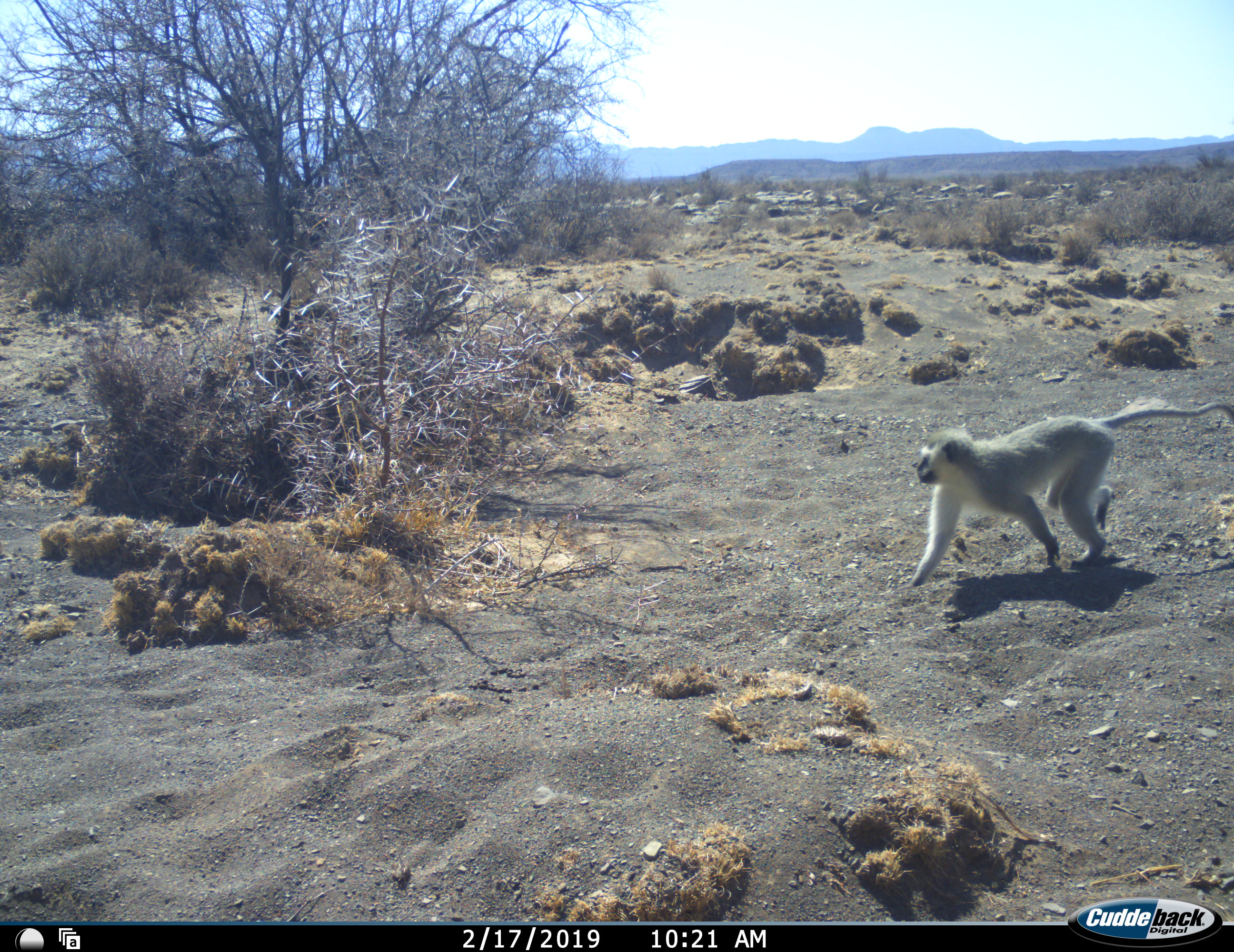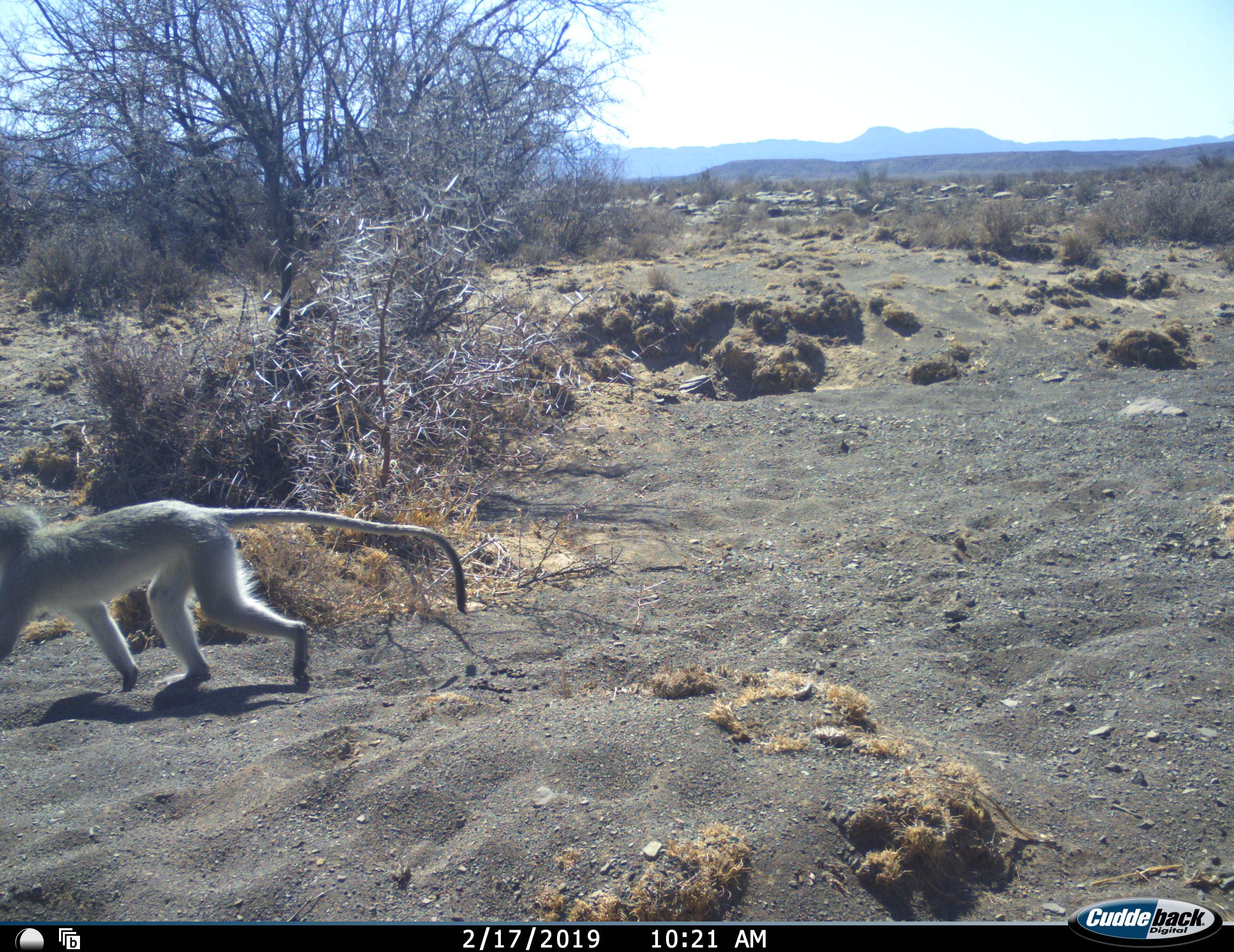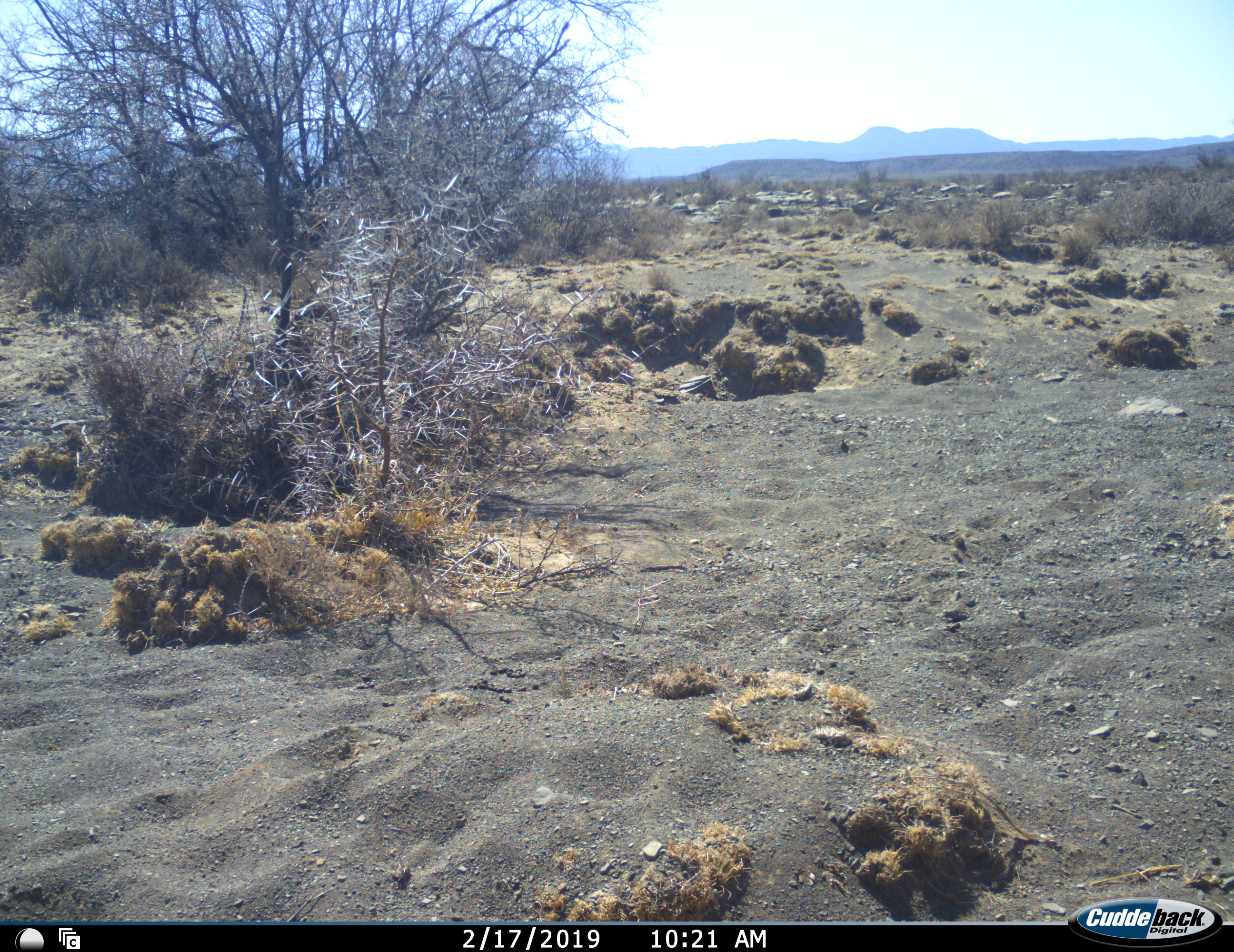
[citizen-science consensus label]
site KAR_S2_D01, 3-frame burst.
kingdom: Animalia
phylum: Chordata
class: Mammalia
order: Primates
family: Cercopithecidae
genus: Chlorocebus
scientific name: Chlorocebus pygerythrus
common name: vervet monkey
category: monkeyvervet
Monkeyvervet (vervet monkey) (Chlorocebus pygerythrus), count 1. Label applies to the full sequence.